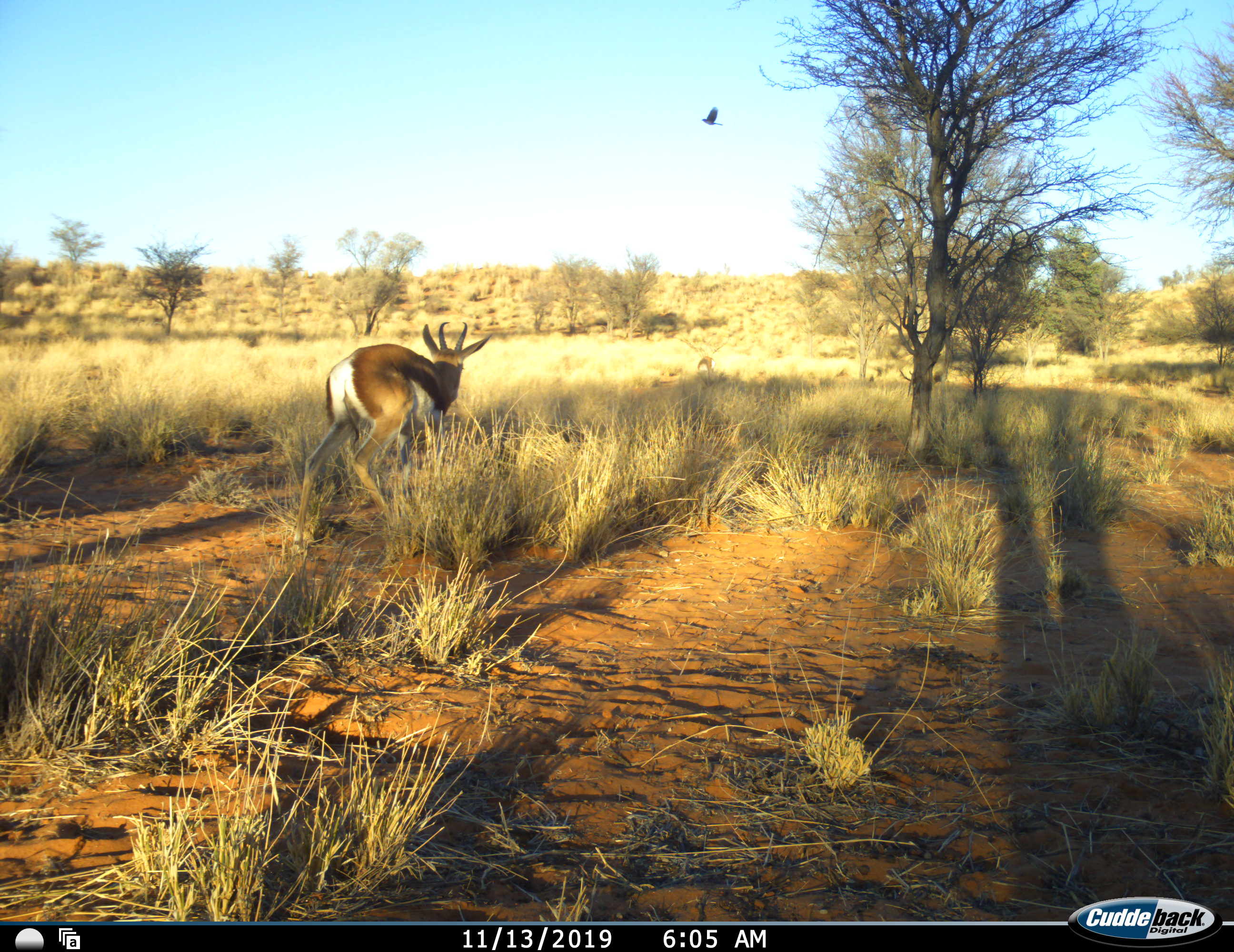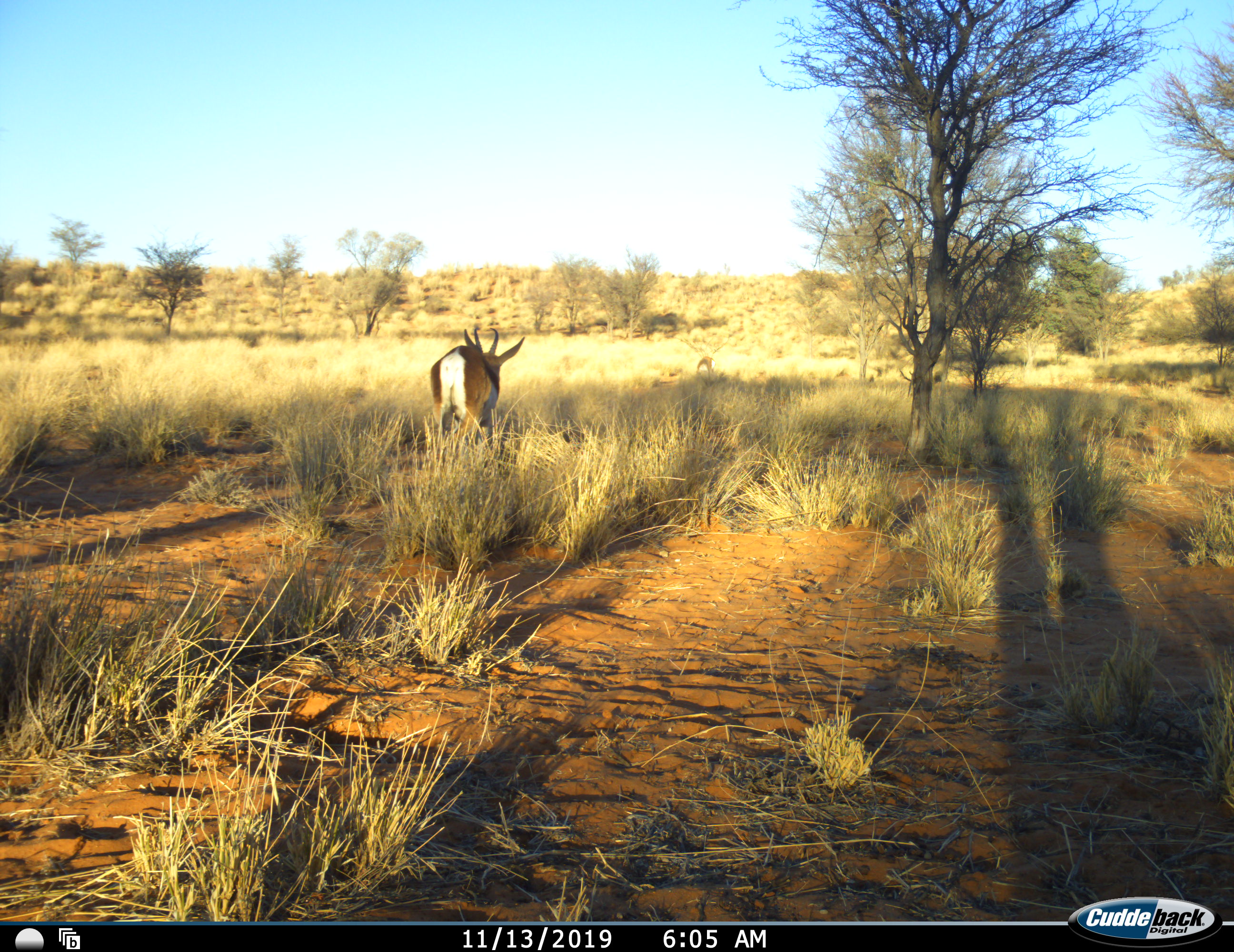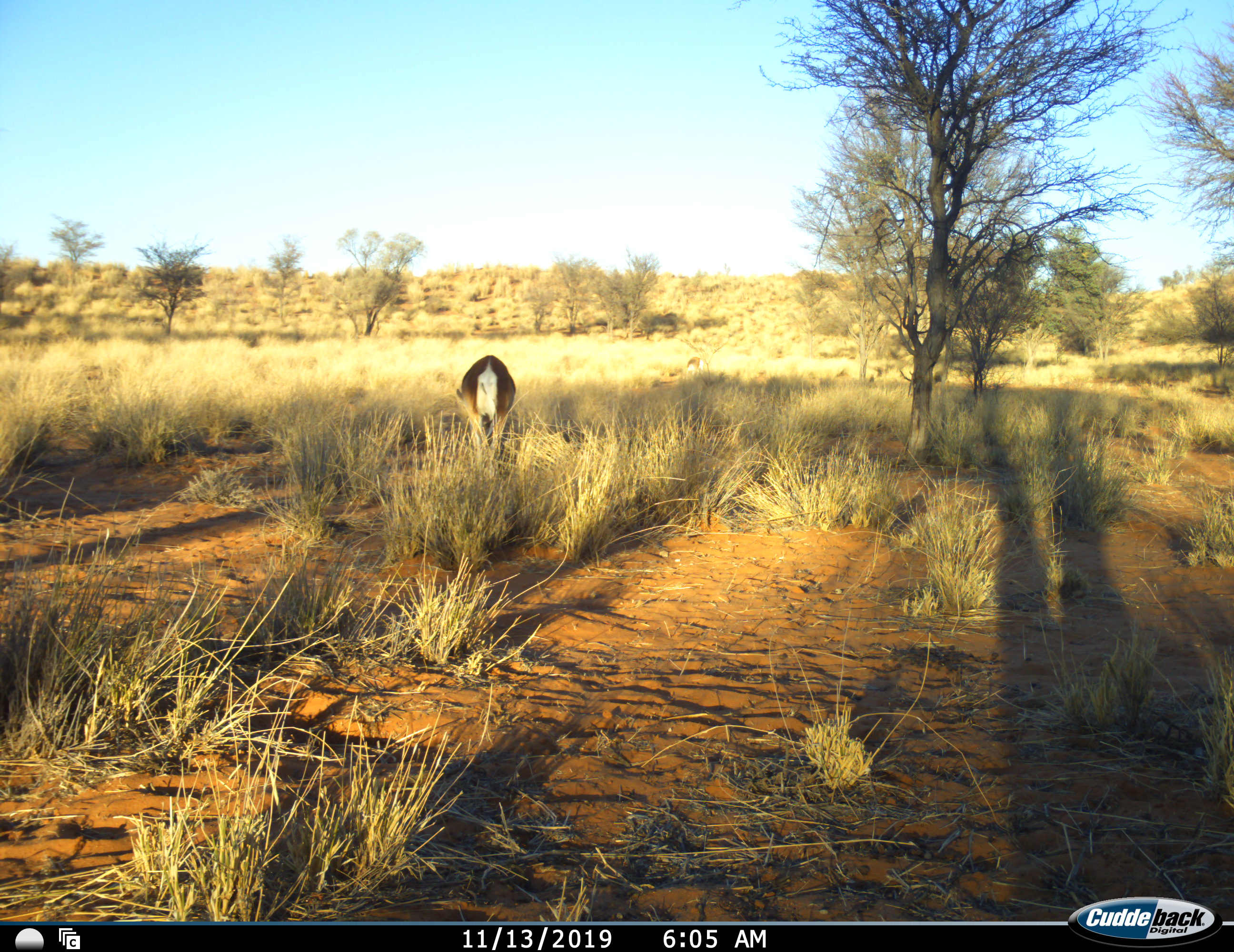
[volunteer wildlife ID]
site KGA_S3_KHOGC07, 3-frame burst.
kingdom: Animalia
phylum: Chordata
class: Aves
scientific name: Aves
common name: bird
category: birdother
Birdother (bird) (Aves), count 1. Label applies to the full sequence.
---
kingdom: Animalia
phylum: Chordata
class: Mammalia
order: Artiodactyla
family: Bovidae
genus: Antidorcas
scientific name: Antidorcas marsupialis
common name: springbok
Springbok (Antidorcas marsupialis), count 2. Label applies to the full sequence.